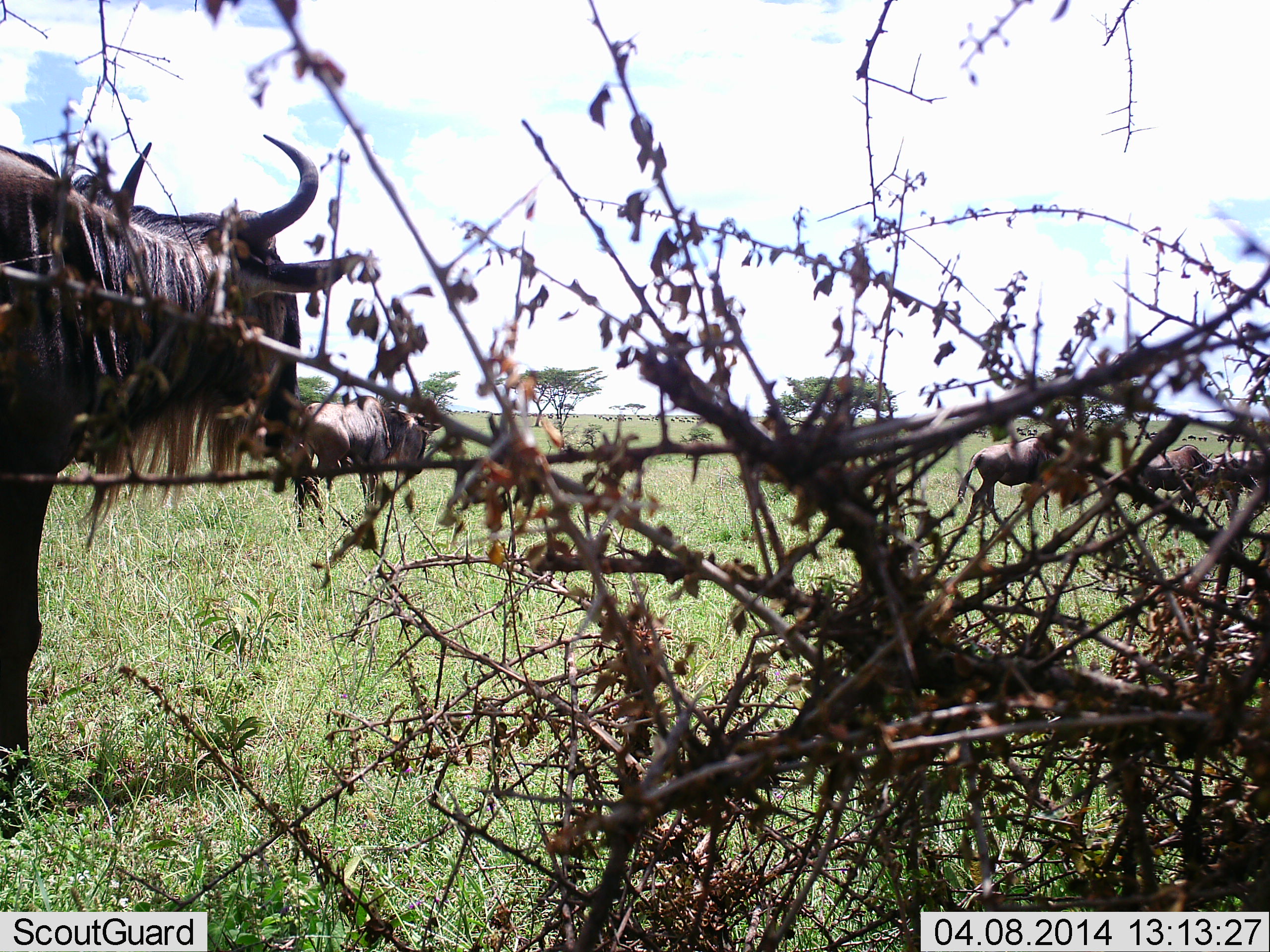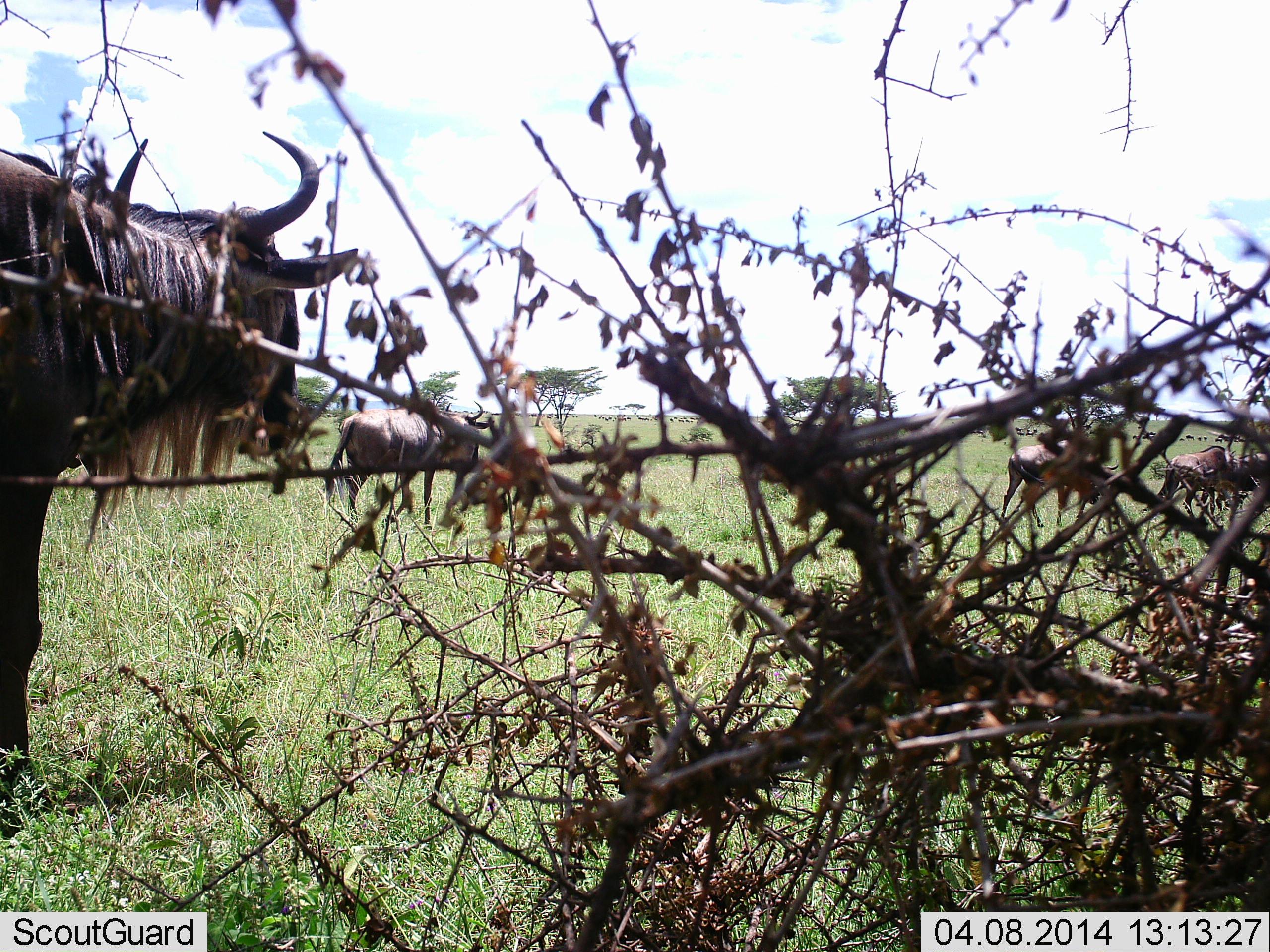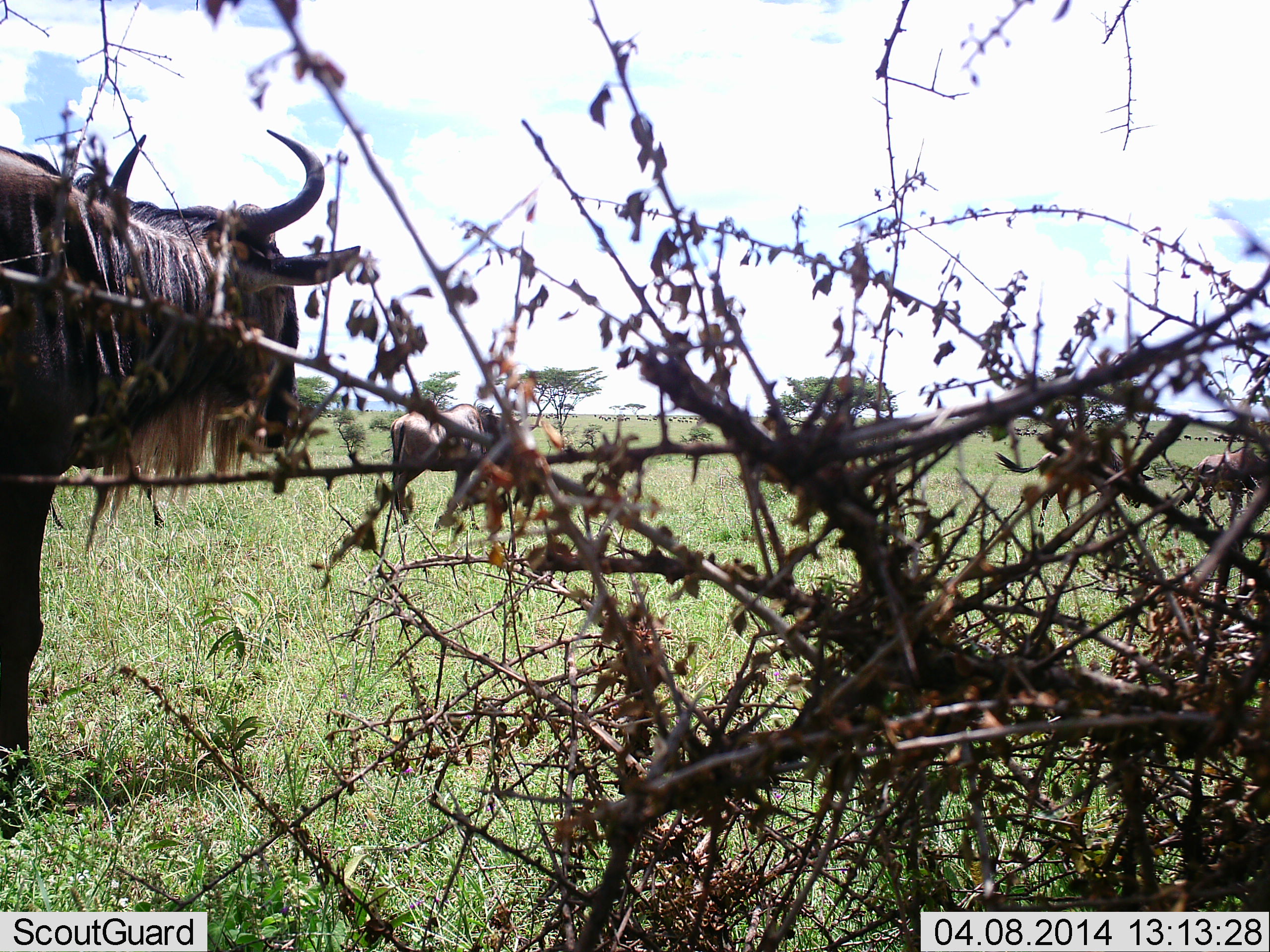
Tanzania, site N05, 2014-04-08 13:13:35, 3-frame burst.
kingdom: Animalia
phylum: Chordata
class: Mammalia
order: Artiodactyla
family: Bovidae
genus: Connochaetes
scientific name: Connochaetes taurinus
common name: blue wildebeest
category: wildebeest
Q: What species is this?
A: Wildebeest (blue wildebeest) (Connochaetes taurinus).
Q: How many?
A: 5.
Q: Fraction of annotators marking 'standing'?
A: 40%.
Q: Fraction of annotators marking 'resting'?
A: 0%.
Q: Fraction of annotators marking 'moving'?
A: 90%.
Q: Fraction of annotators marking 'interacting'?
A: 0%.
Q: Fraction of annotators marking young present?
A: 0%.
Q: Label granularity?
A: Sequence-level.